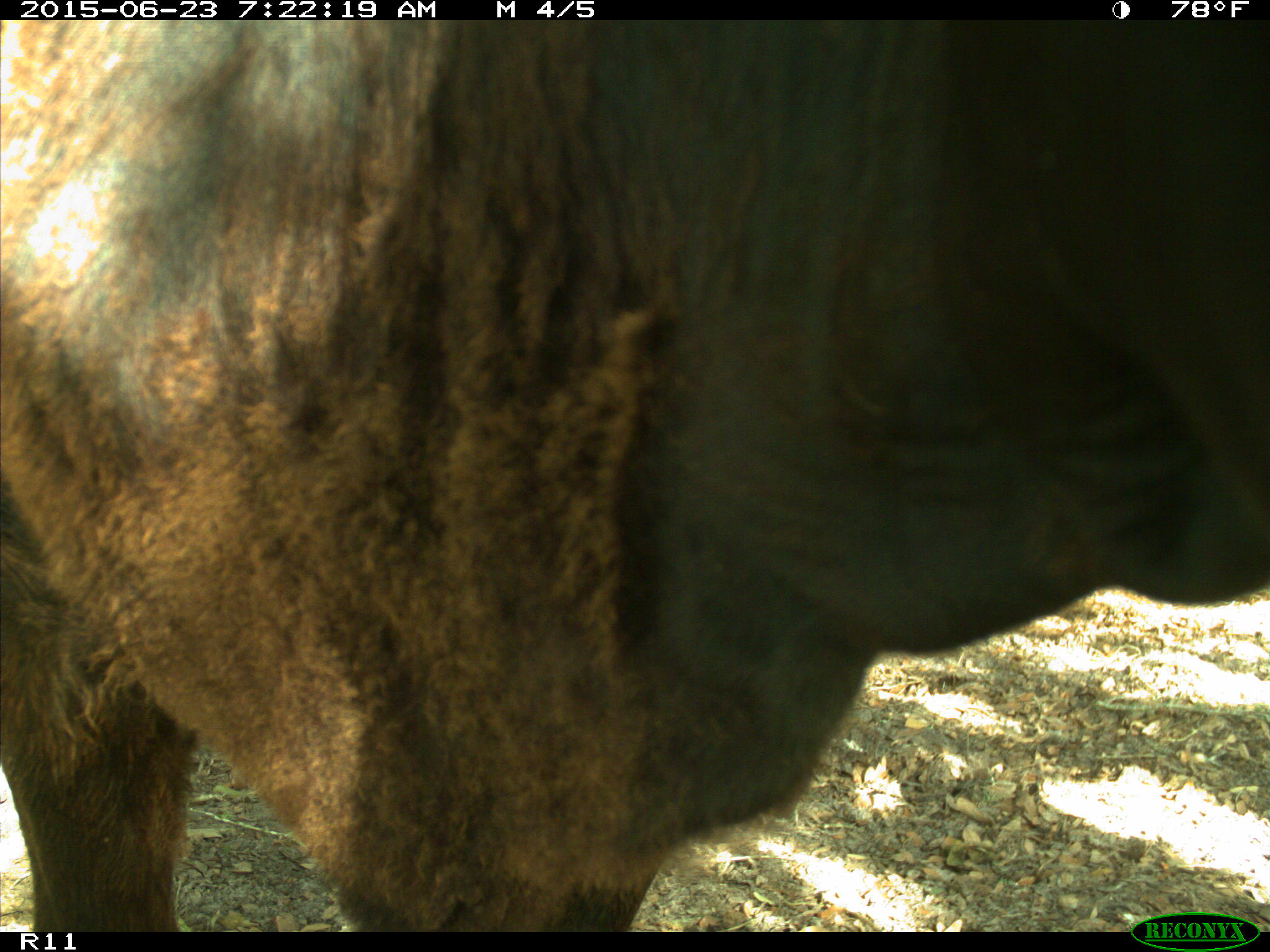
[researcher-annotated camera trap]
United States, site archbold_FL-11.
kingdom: Animalia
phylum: Chordata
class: Mammalia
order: Artiodactyla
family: Bovidae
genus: Bos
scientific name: Bos taurus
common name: domestic cow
Bos taurus (domestic cow).